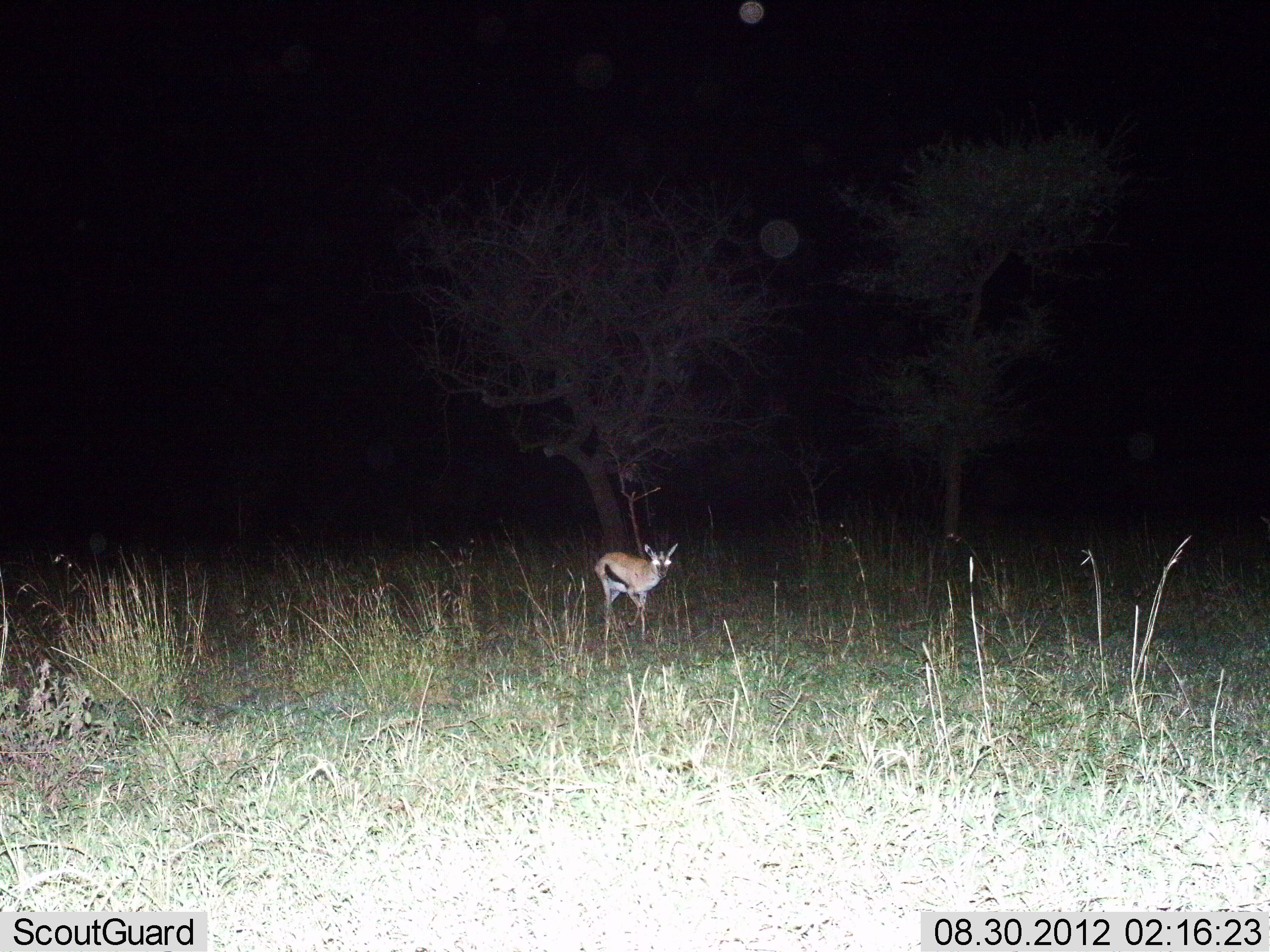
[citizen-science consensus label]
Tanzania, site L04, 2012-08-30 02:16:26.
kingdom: Animalia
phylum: Chordata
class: Mammalia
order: Artiodactyla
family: Bovidae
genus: Eudorcas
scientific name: Eudorcas thomsonii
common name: thomson's gazelle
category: gazellethomsons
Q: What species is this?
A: Gazellethomsons (thomson's gazelle) (Eudorcas thomsonii).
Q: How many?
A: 1.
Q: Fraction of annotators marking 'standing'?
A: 50%.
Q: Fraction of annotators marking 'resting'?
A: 0%.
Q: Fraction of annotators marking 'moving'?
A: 50%.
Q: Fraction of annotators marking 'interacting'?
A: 0%.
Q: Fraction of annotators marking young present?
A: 0%.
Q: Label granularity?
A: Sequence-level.